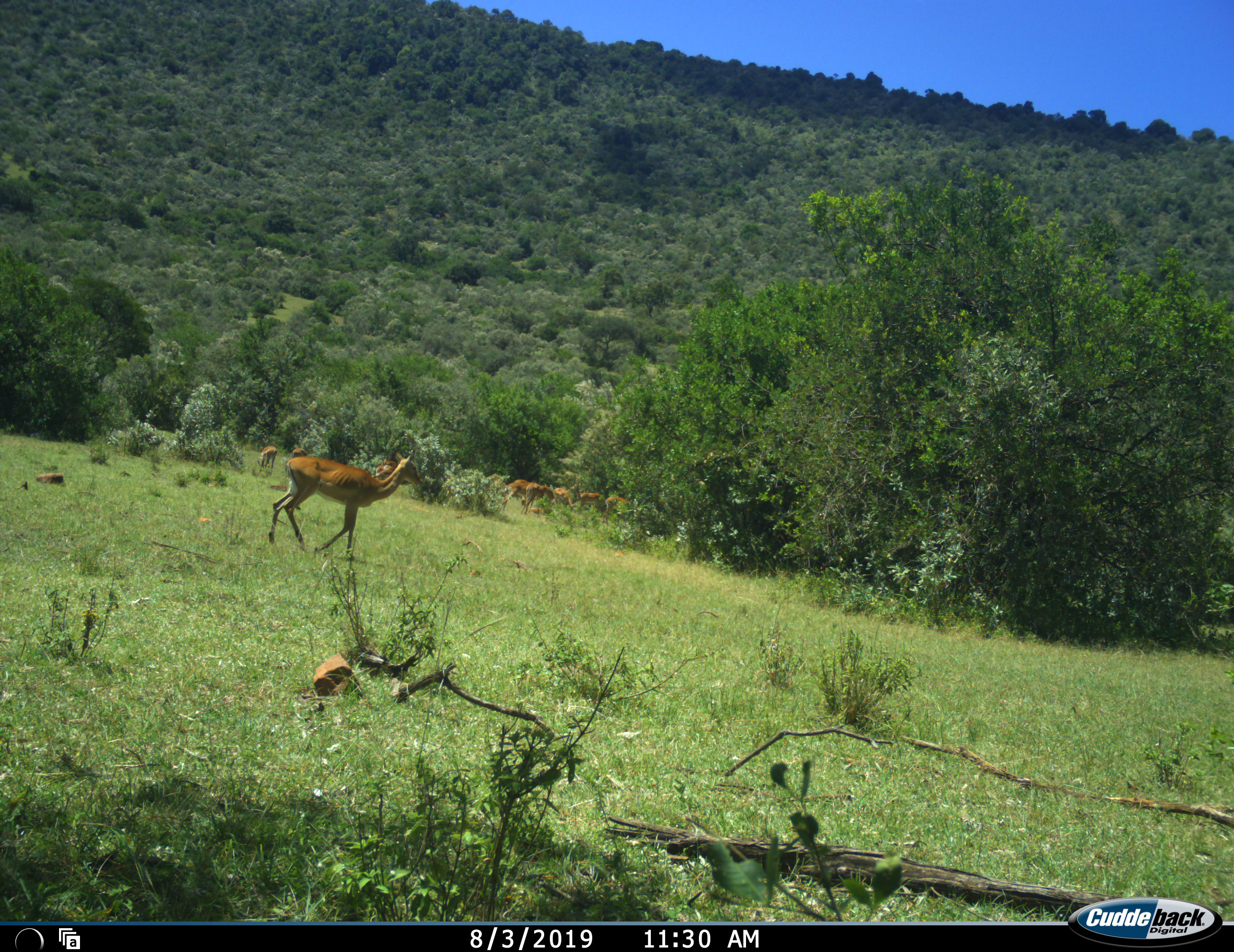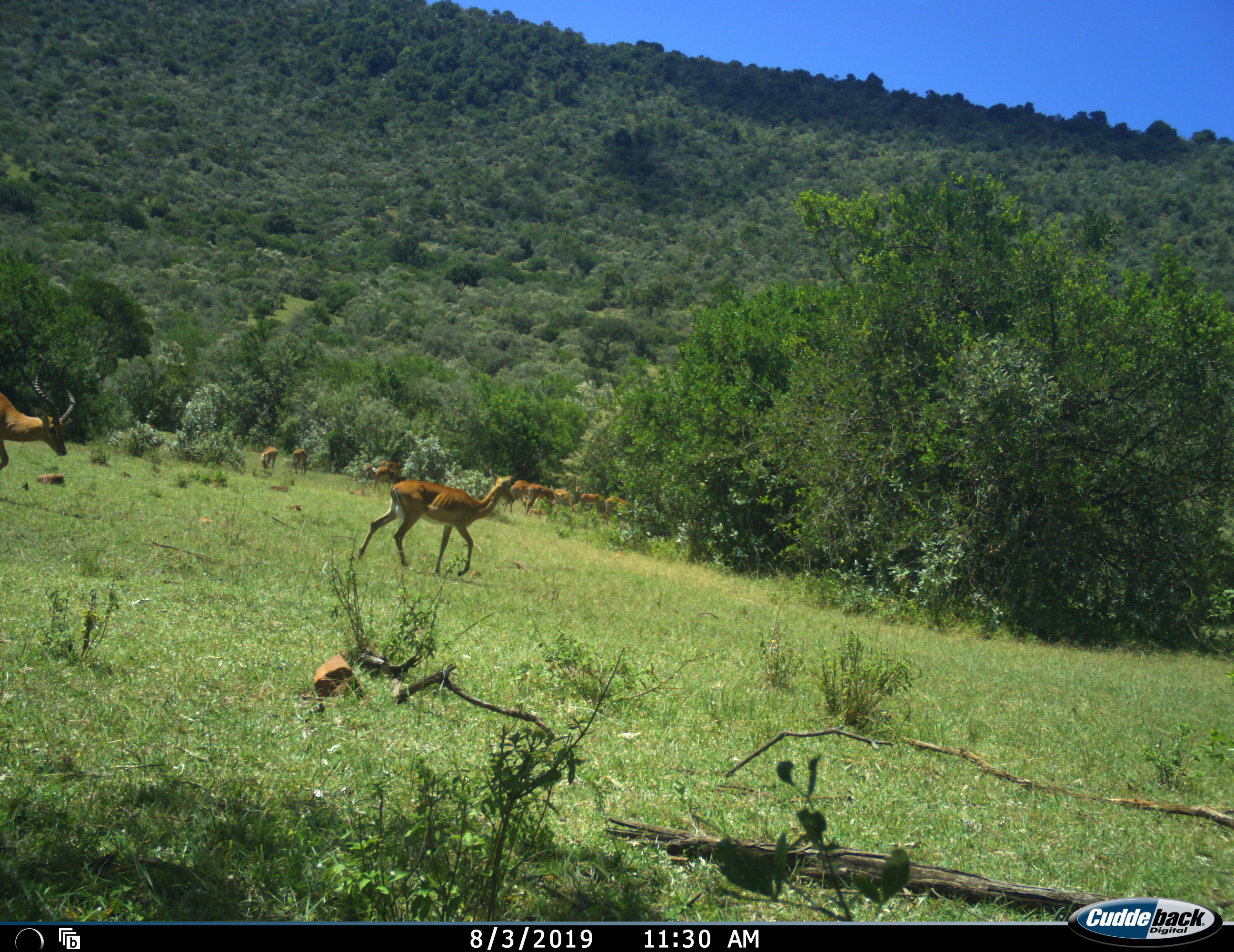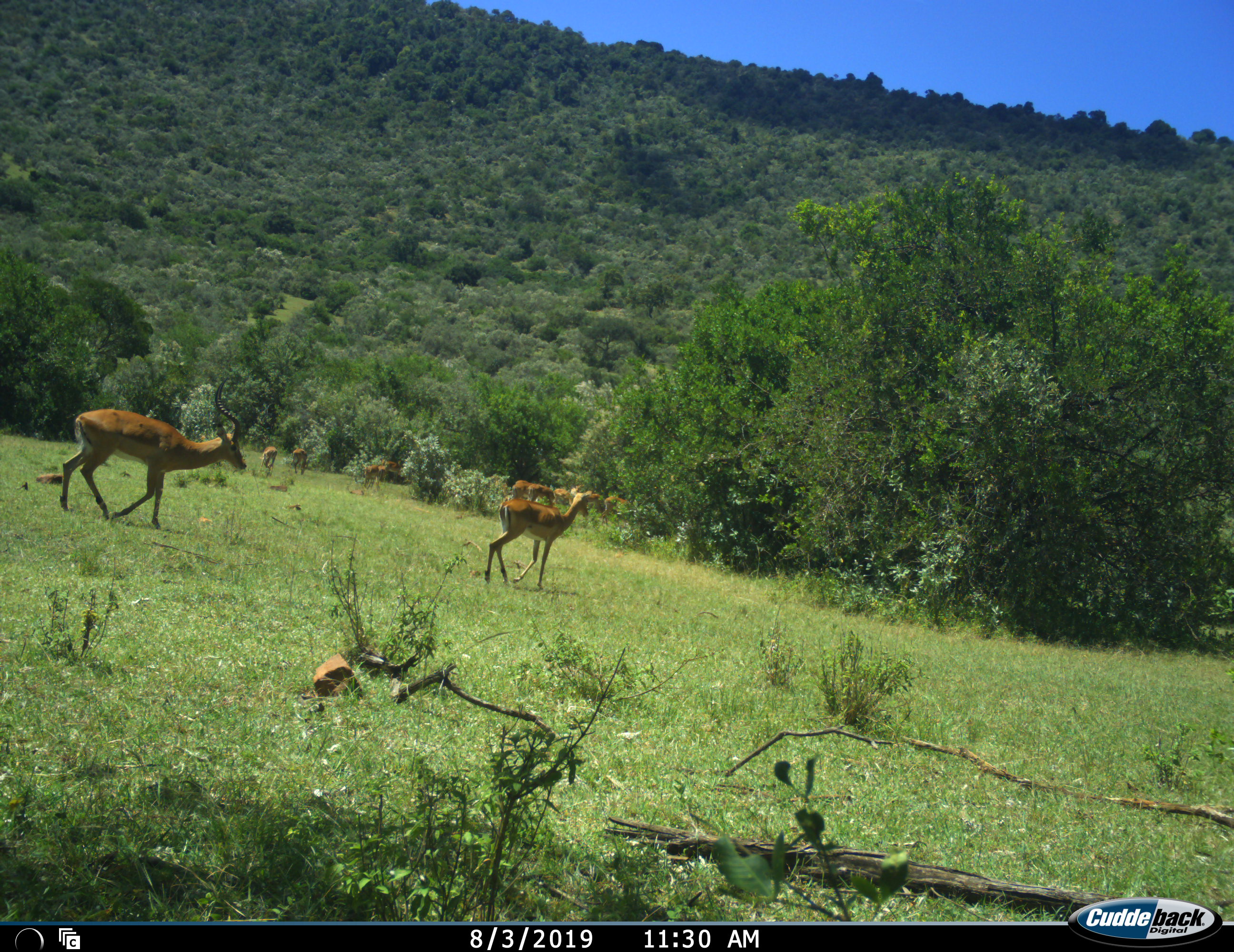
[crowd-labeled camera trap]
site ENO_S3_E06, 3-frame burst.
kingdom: Animalia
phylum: Chordata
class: Mammalia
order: Artiodactyla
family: Bovidae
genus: Aepyceros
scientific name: Aepyceros melampus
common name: impala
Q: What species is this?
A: Impala (Aepyceros melampus).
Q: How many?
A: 11-50.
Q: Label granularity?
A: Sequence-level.